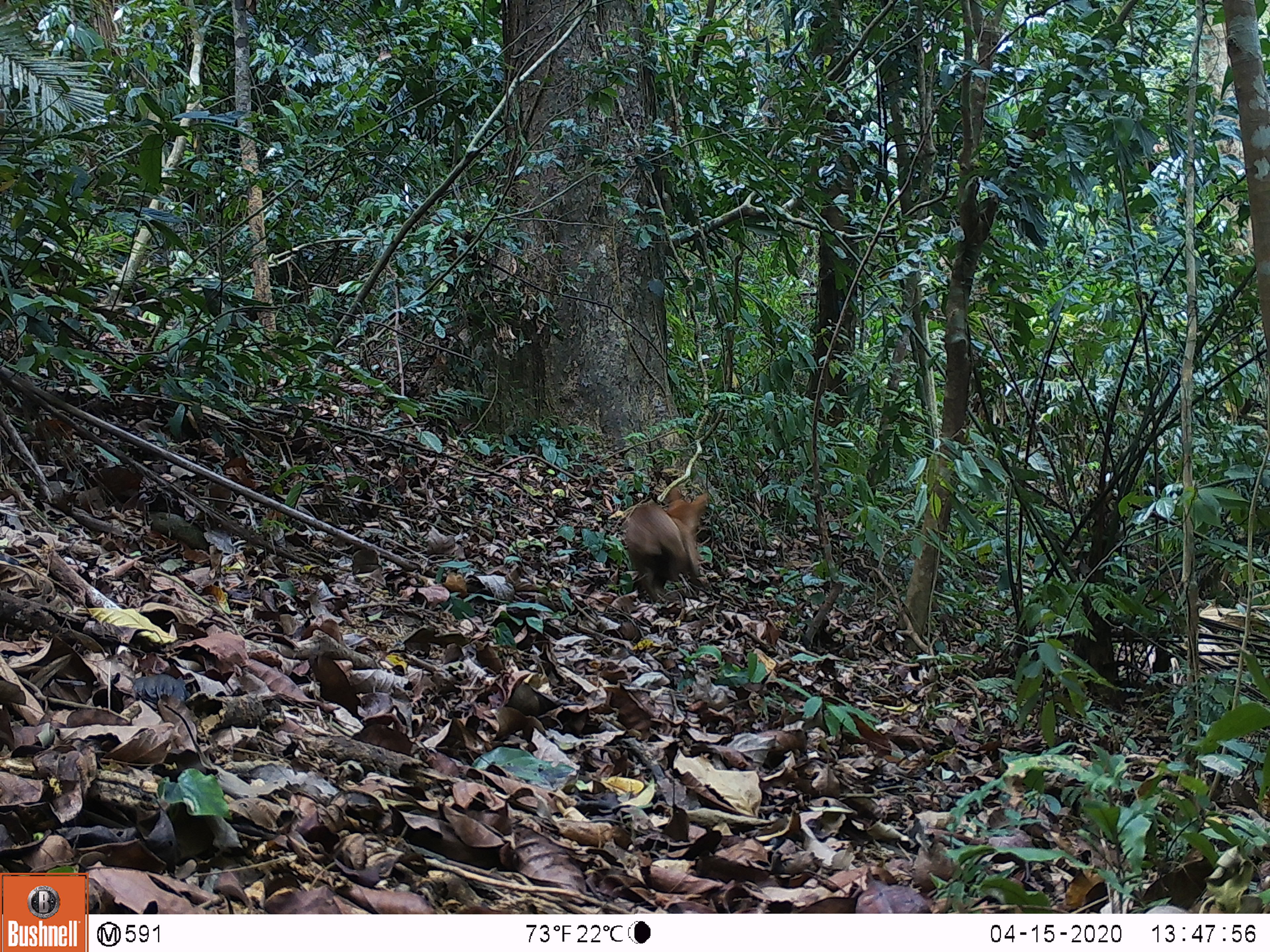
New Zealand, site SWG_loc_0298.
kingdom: Animalia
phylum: Chordata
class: Mammalia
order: Carnivora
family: Canidae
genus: Canis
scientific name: Canis familiaris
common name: domestic dog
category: dog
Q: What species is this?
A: Dog (domestic dog) (Canis familiaris).